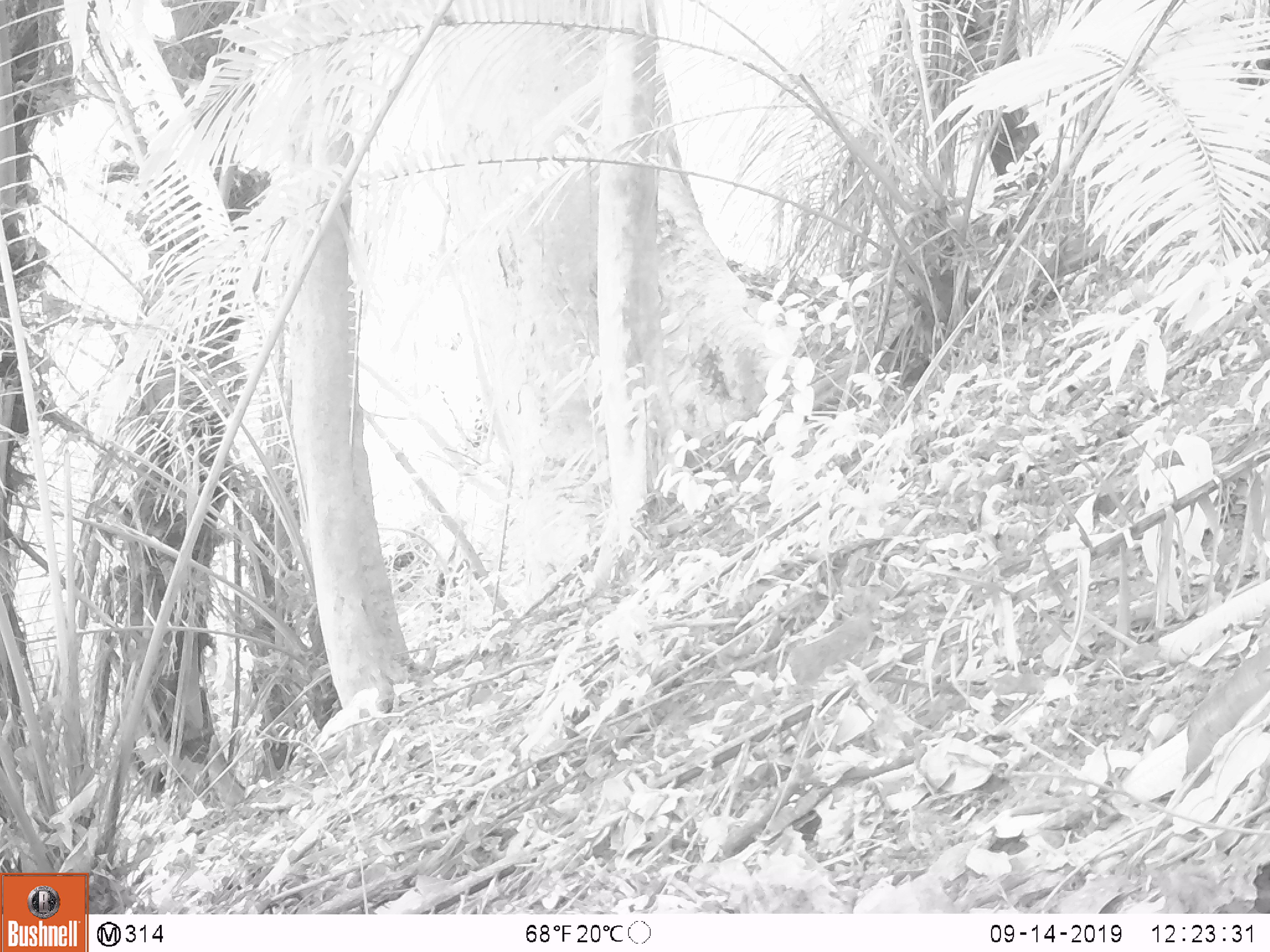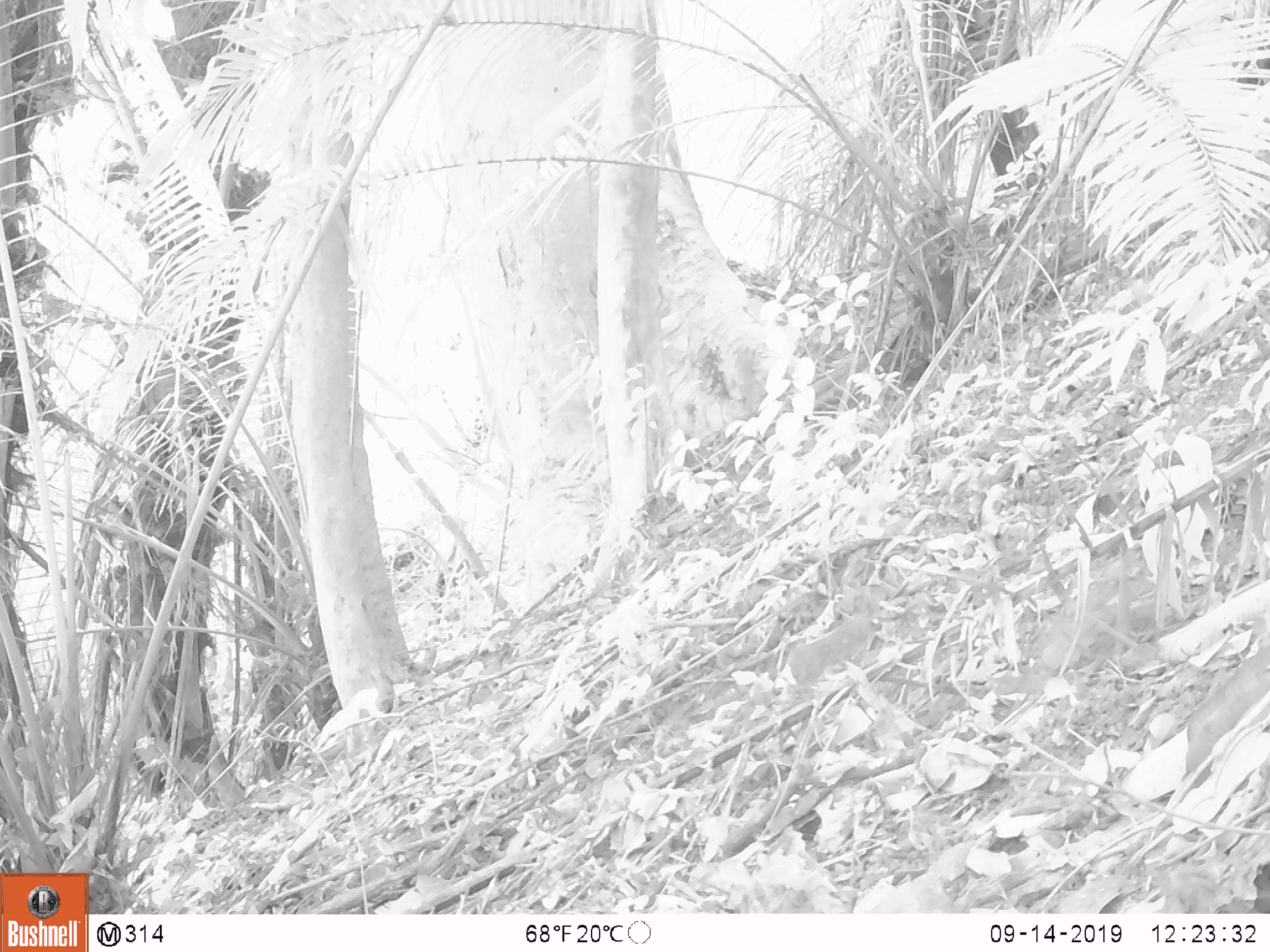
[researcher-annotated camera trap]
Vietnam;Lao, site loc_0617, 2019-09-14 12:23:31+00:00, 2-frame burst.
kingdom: Animalia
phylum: Chordata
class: Mammalia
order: Artiodactyla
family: Suidae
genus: Sus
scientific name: Sus scrofa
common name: eurasian wild pig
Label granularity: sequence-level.